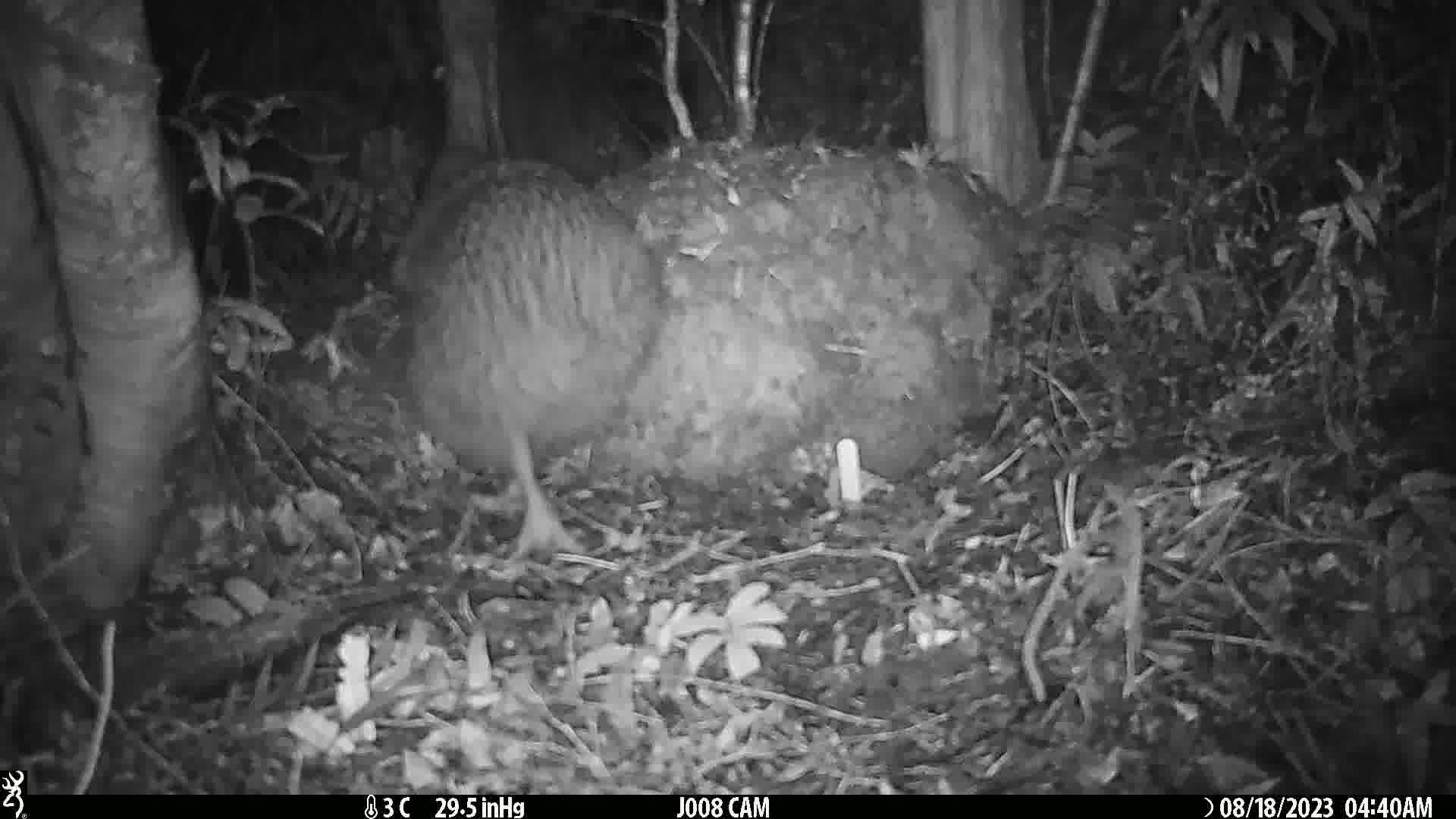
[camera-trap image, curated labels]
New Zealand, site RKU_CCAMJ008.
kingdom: Animalia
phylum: Chordata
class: Aves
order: Apterygiformes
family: Apterygidae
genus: Apteryx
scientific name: Apteryx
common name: kiwi